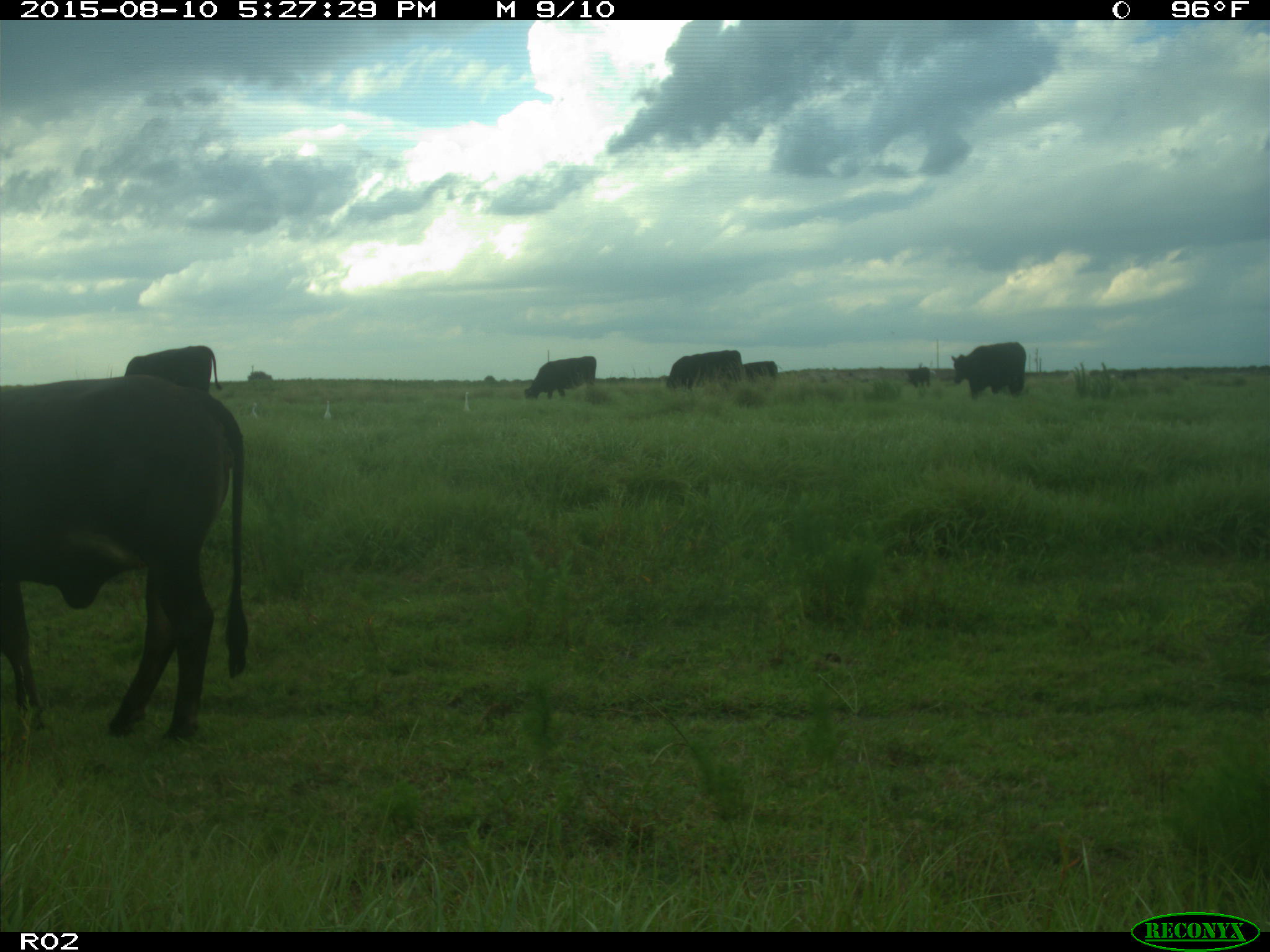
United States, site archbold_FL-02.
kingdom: Animalia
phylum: Chordata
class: Mammalia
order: Artiodactyla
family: Bovidae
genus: Bos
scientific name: Bos taurus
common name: domestic cow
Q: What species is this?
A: Bos taurus (domestic cow).